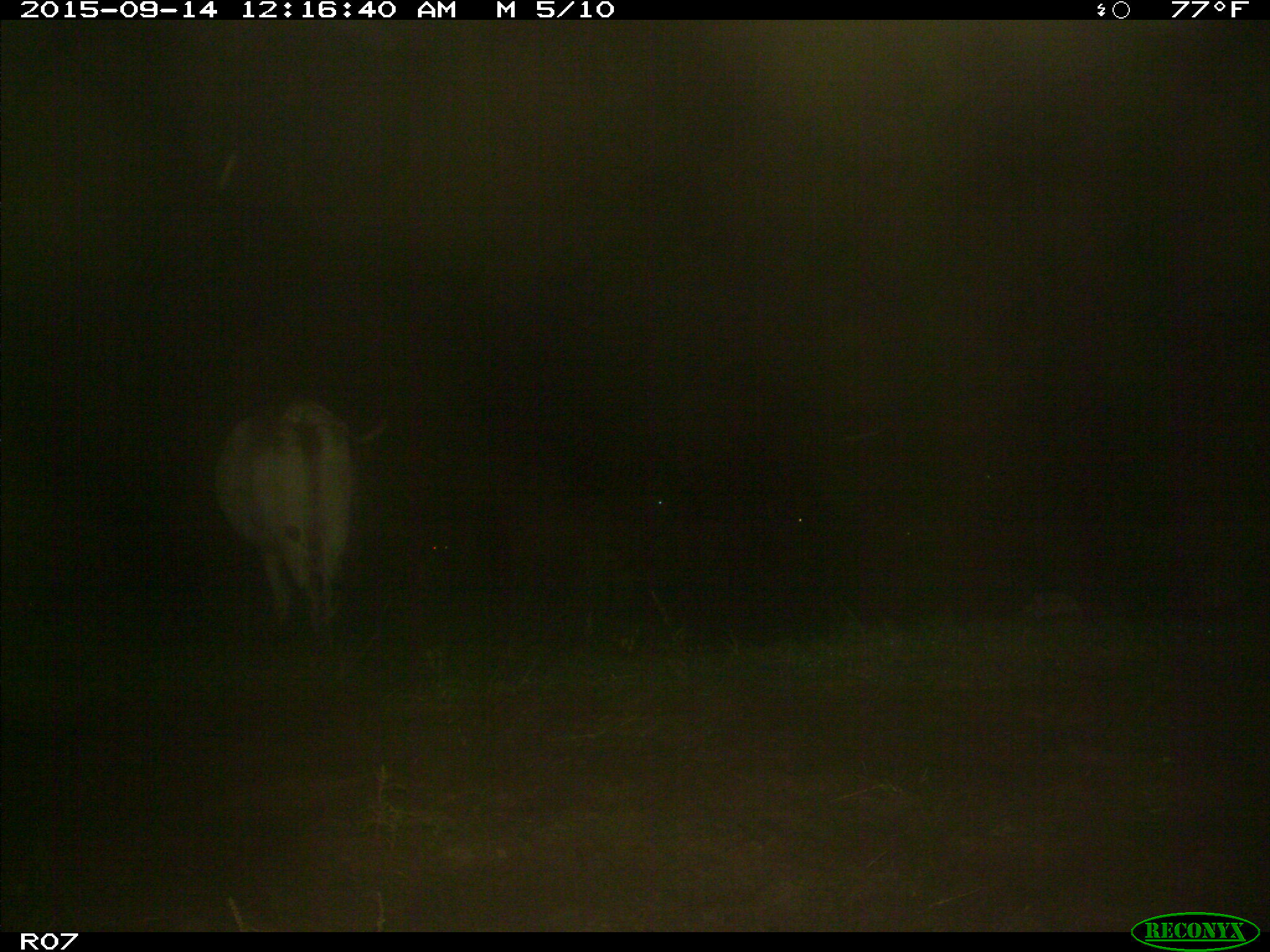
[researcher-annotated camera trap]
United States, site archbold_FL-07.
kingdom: Animalia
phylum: Chordata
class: Mammalia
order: Artiodactyla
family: Bovidae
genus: Bos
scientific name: Bos taurus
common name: domestic cow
Bos taurus (domestic cow).